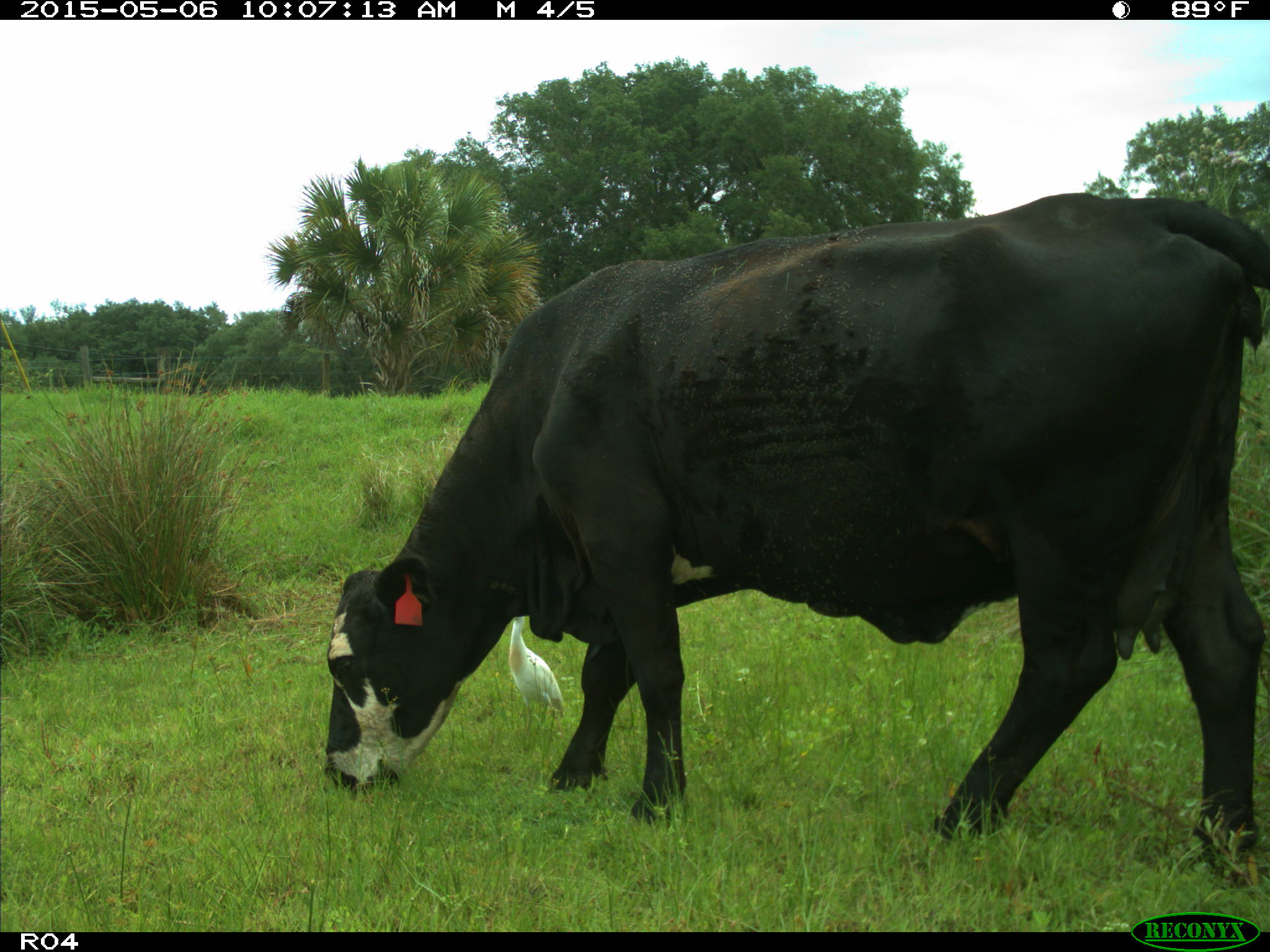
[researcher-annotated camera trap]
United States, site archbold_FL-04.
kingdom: Animalia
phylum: Chordata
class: Mammalia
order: Artiodactyla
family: Bovidae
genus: Bos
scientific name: Bos taurus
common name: domestic cow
Bos taurus (domestic cow).